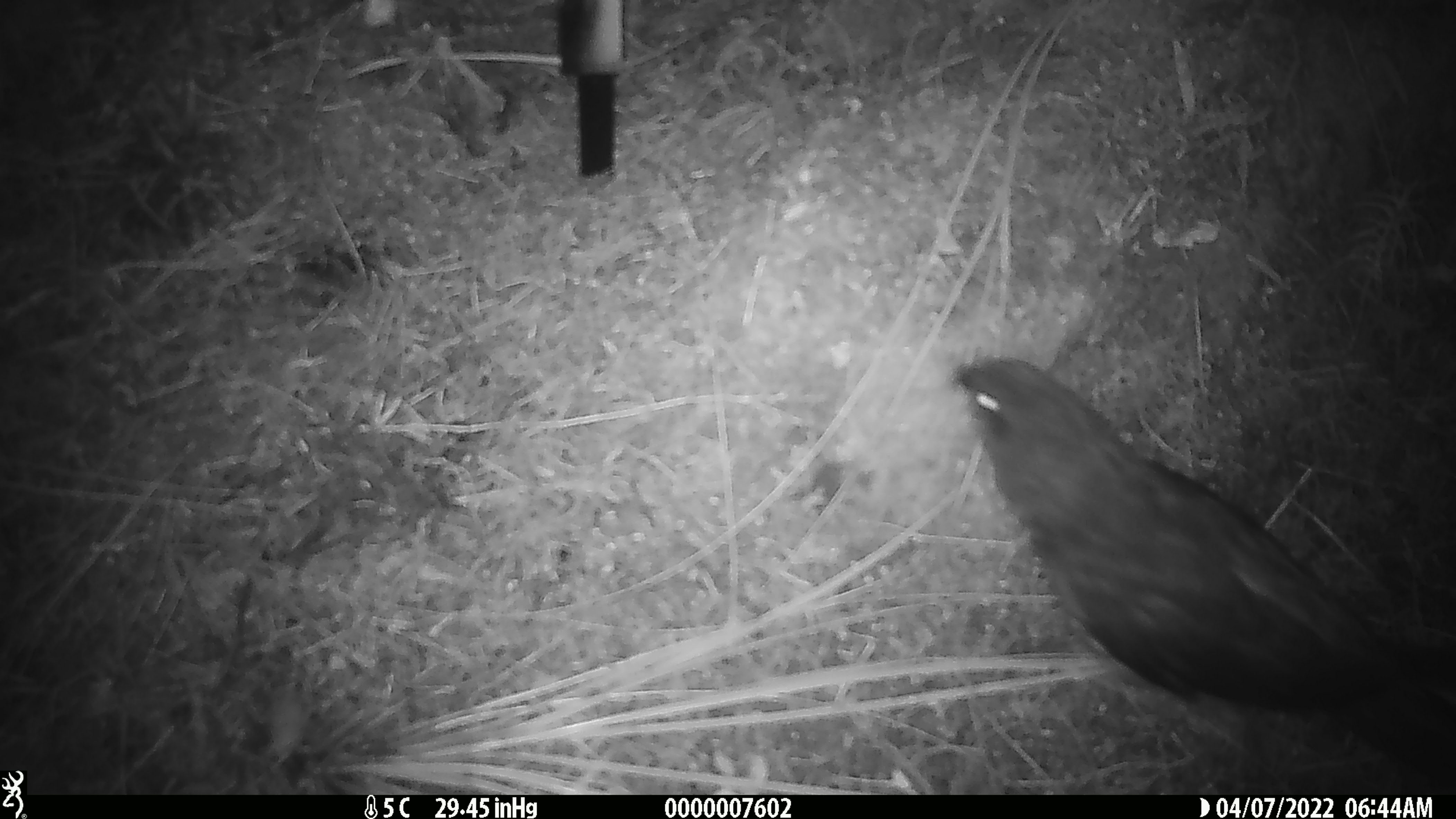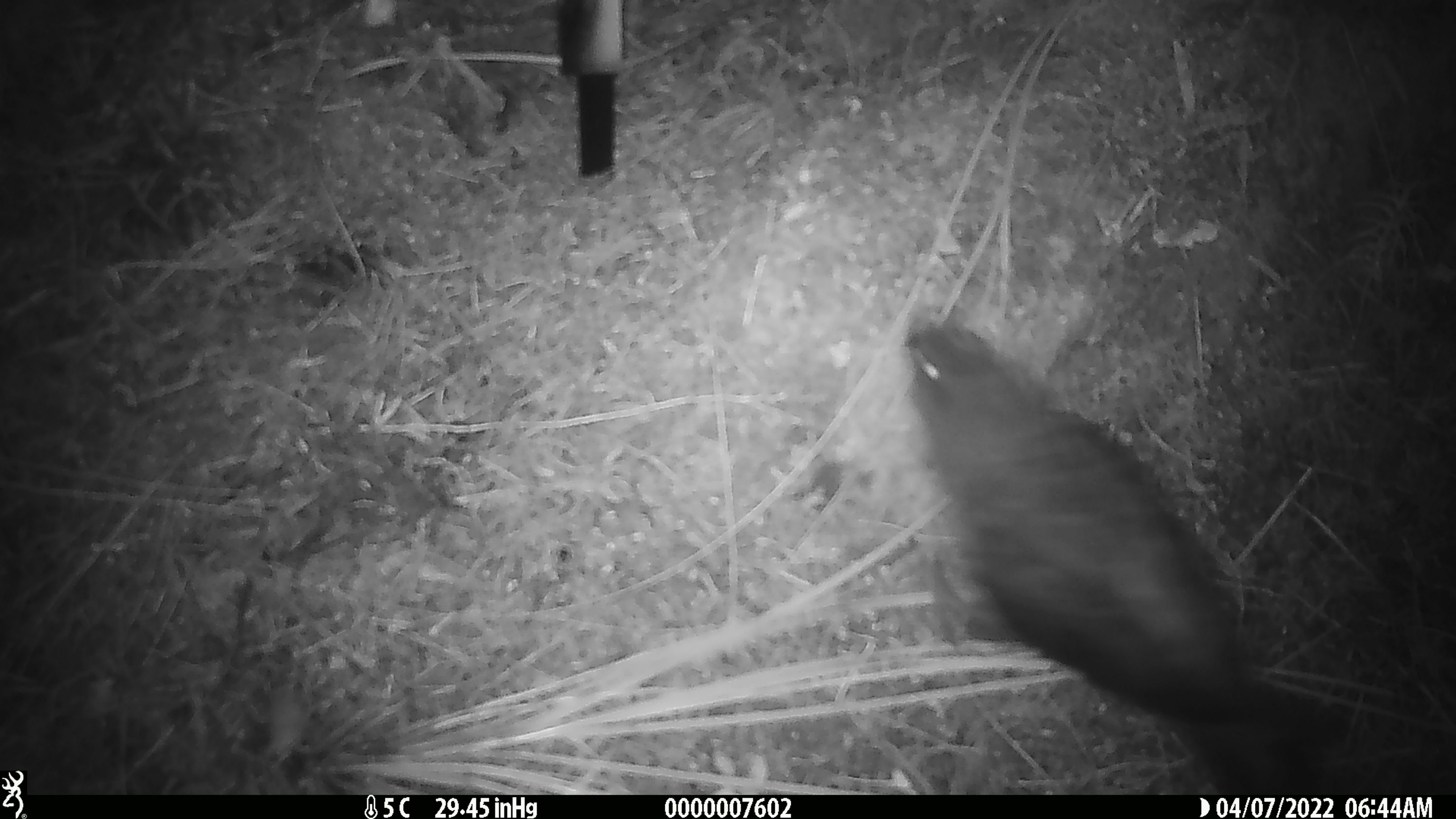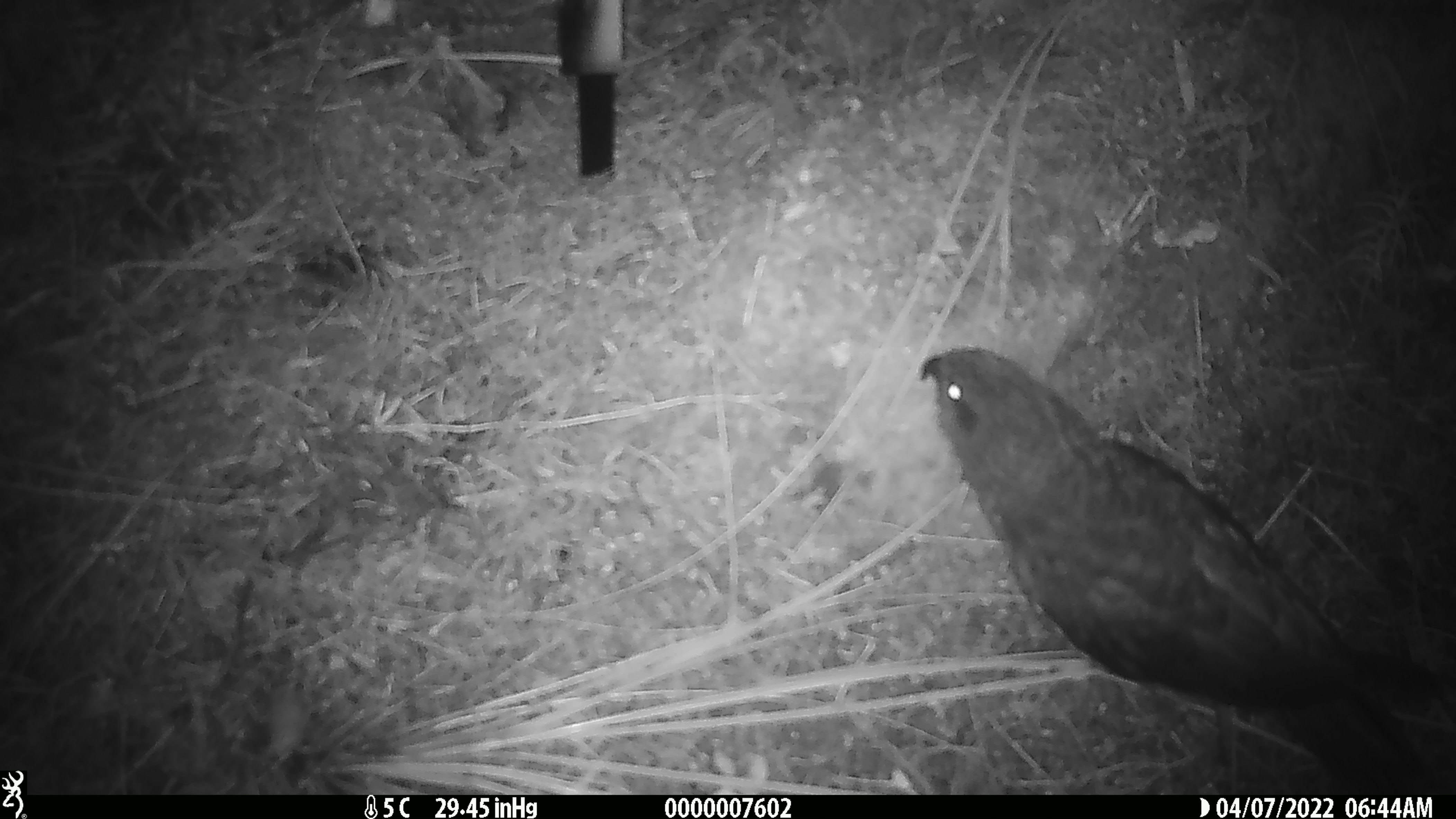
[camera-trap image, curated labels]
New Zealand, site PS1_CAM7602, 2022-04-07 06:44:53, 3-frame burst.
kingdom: Animalia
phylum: Chordata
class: Aves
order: Psittaciformes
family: Strigopidae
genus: Nestor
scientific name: Nestor notabilis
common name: kea